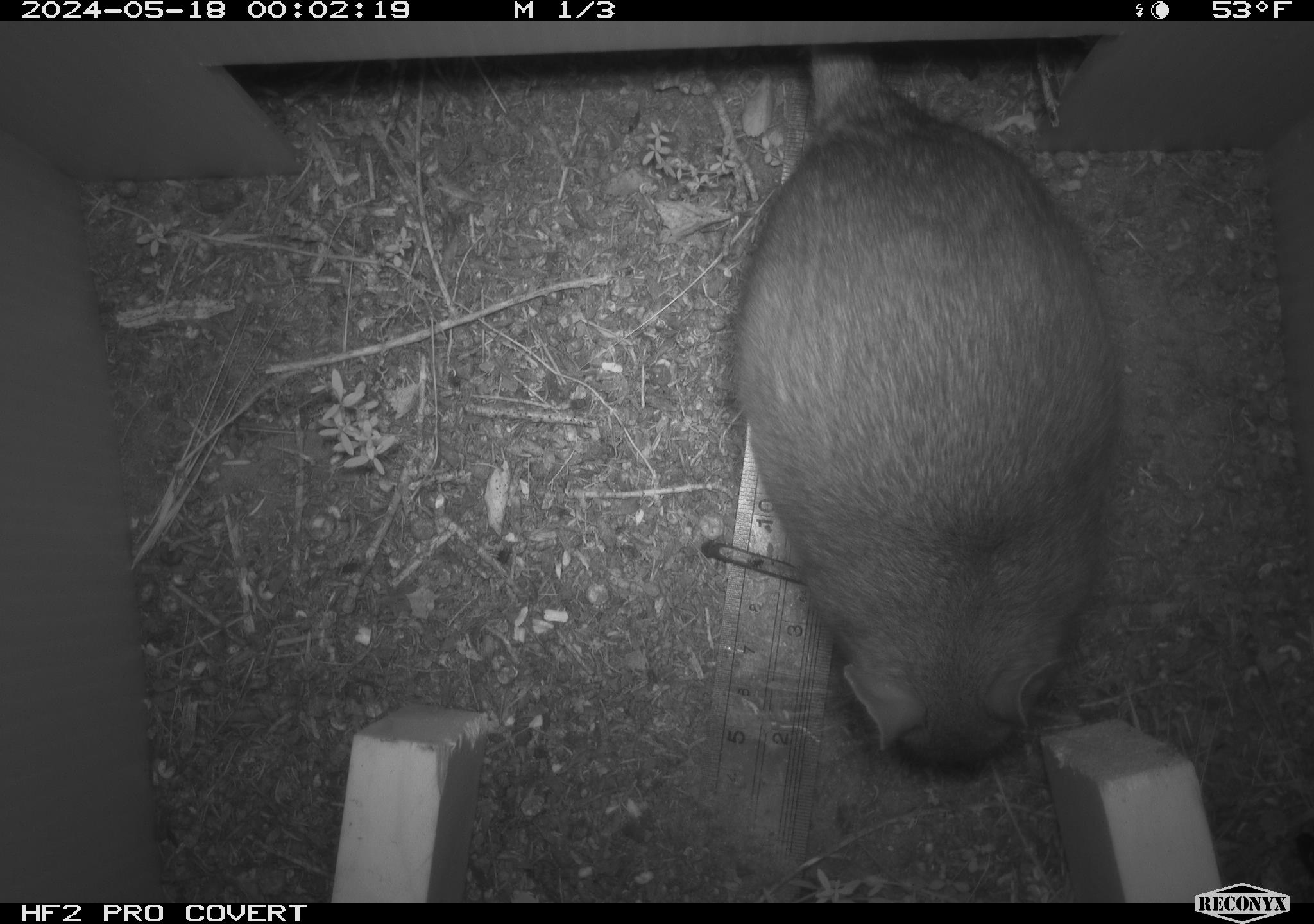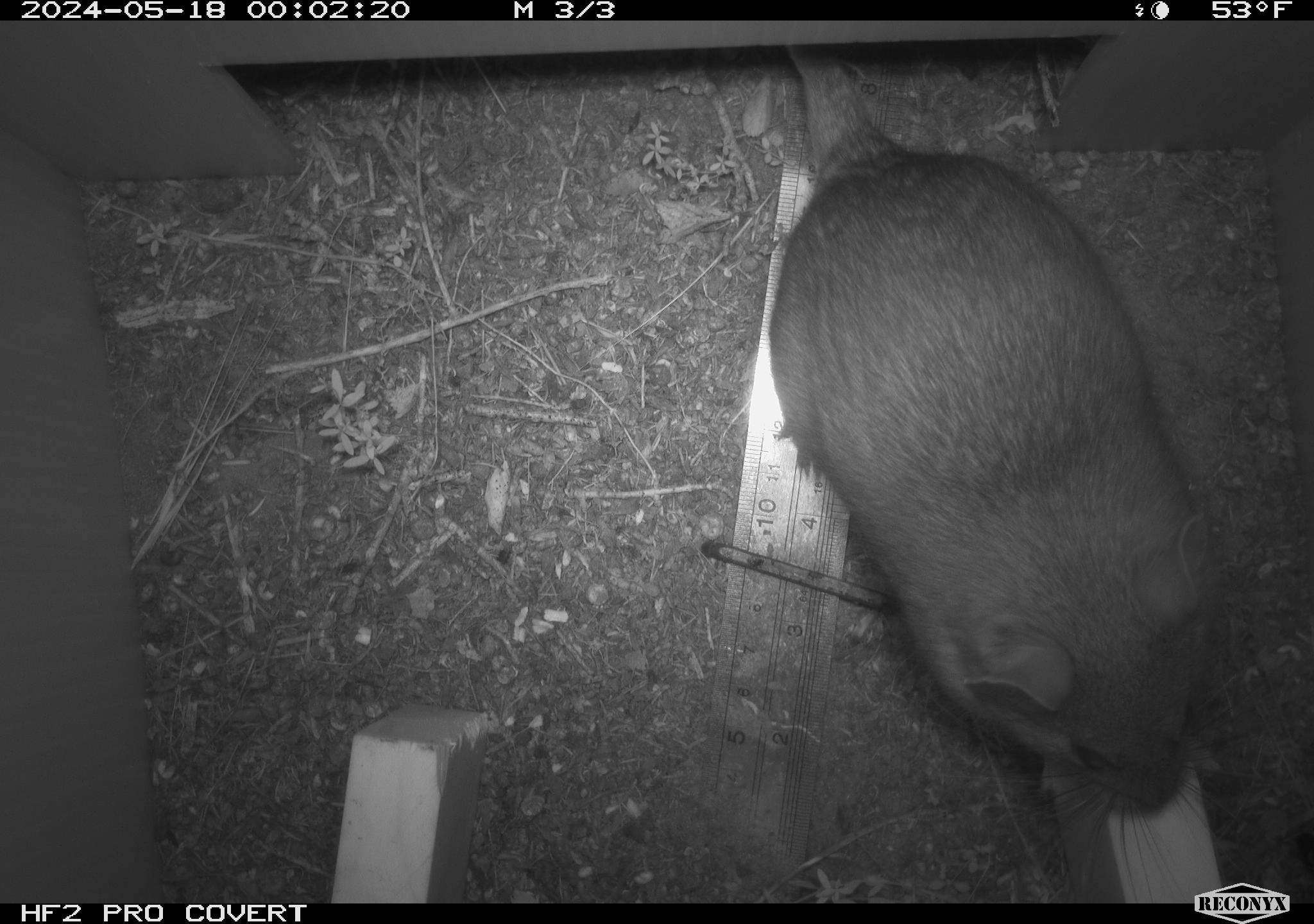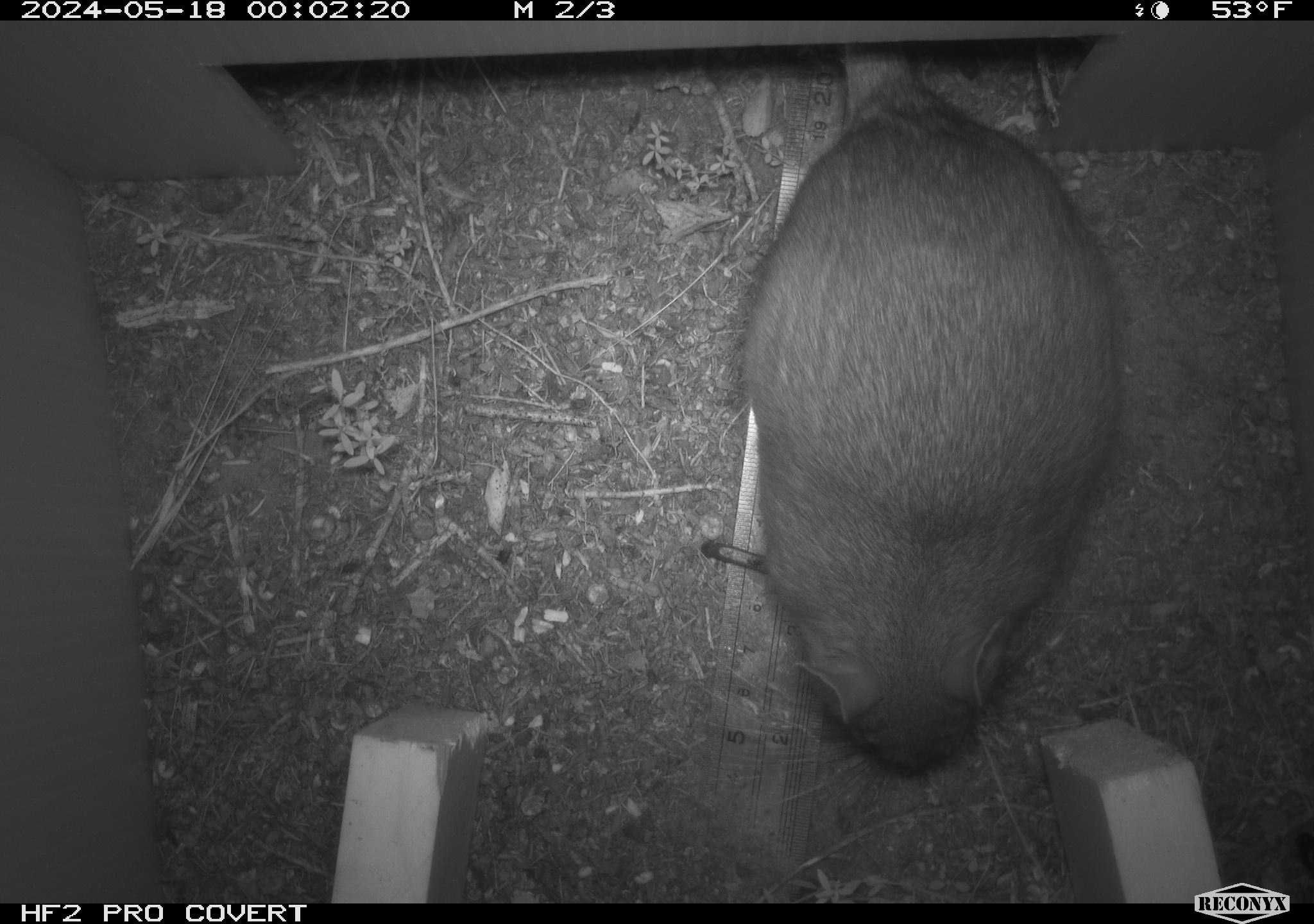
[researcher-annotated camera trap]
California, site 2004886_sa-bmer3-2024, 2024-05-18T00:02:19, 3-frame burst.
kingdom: Animalia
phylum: Chordata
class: Mammalia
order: Rodentia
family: Muridae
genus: Rattus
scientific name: Rattus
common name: rat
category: rattus species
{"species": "rattus species (rat) (Rattus)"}